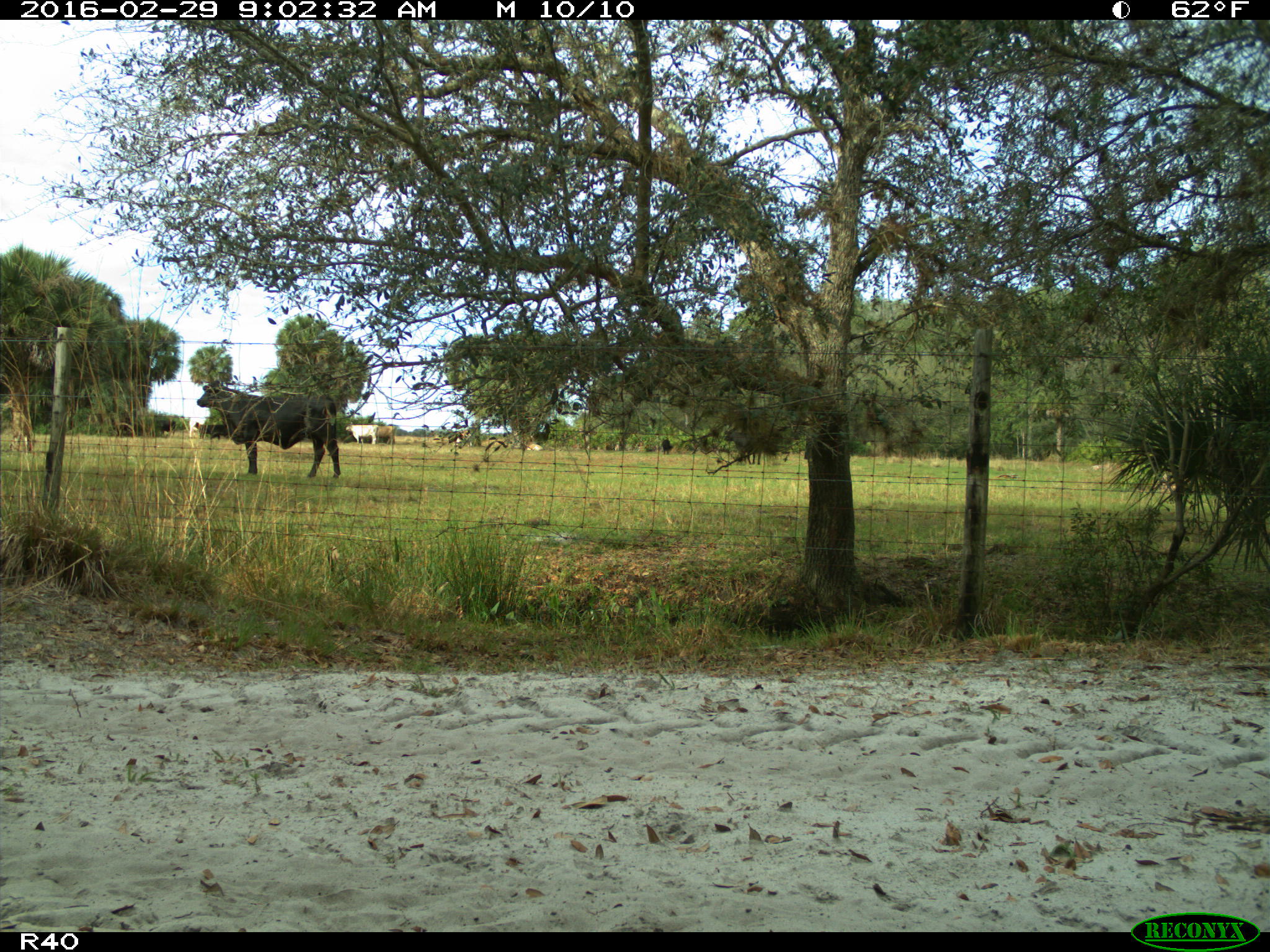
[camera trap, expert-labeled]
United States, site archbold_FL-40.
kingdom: Animalia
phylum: Chordata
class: Mammalia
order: Artiodactyla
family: Bovidae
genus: Bos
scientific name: Bos taurus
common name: domestic cow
Bos taurus (domestic cow).